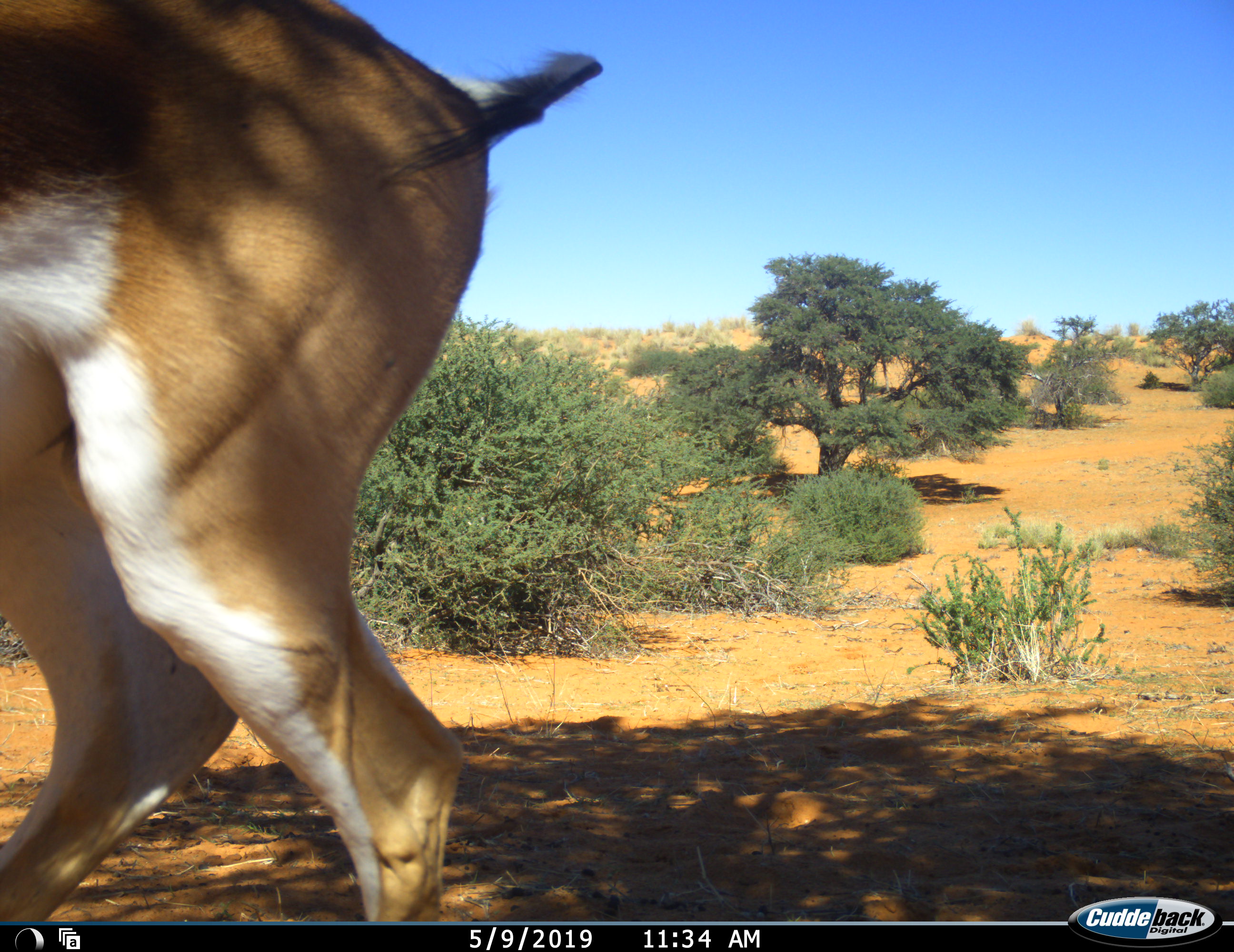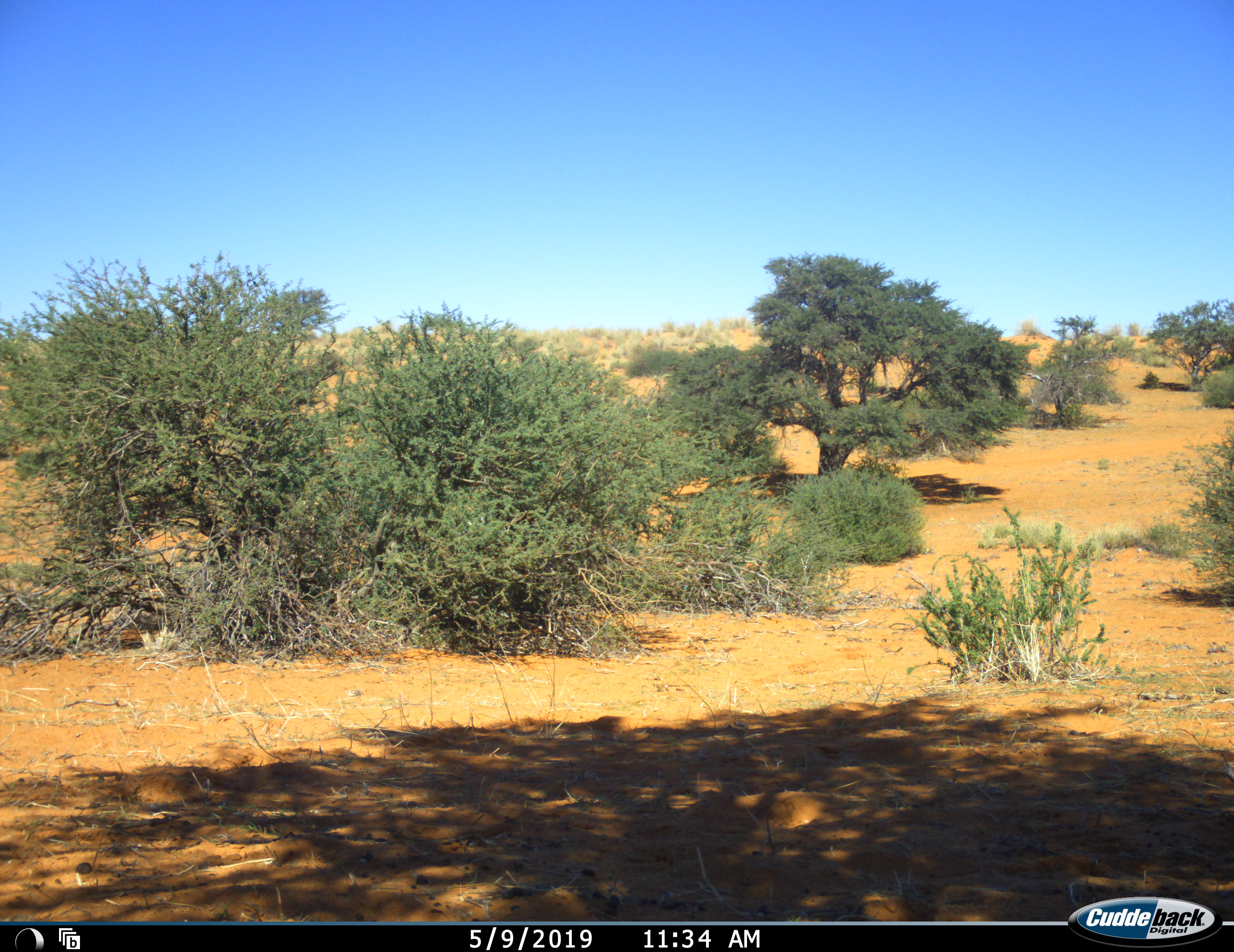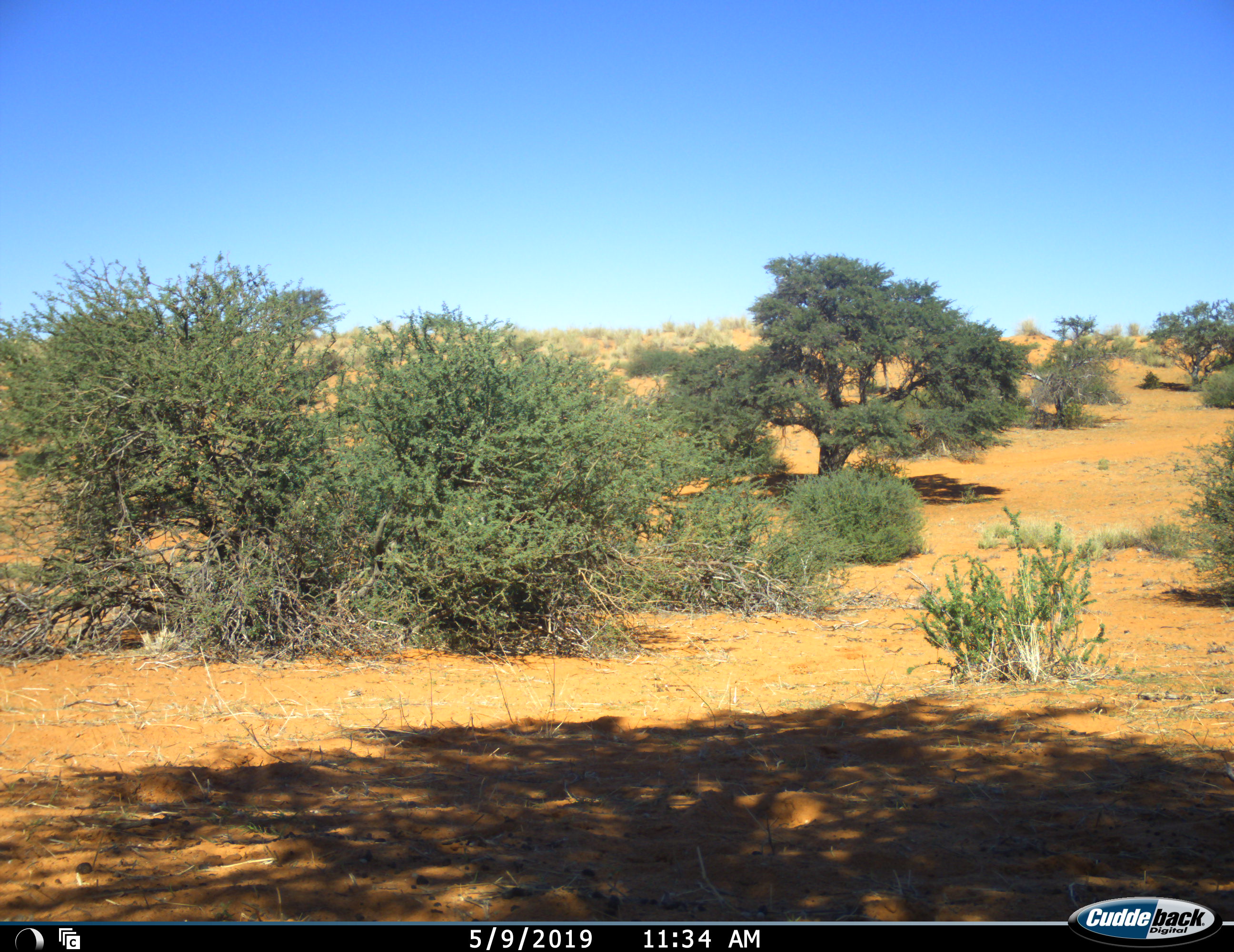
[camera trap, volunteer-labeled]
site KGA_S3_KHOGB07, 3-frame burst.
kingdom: Animalia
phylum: Chordata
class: Mammalia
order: Artiodactyla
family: Bovidae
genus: Antidorcas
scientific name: Antidorcas marsupialis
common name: springbok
Springbok (Antidorcas marsupialis), count 1. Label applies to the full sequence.